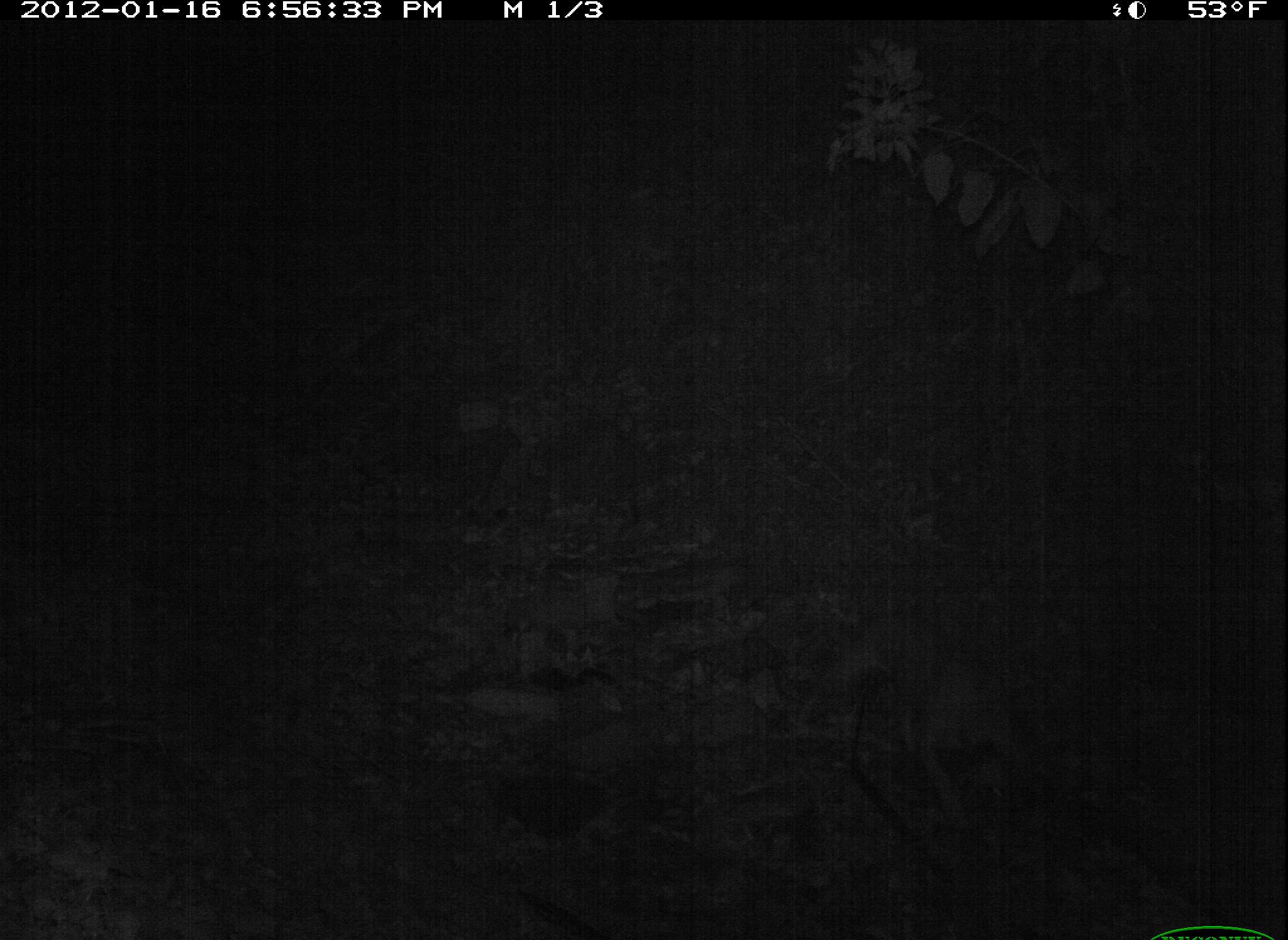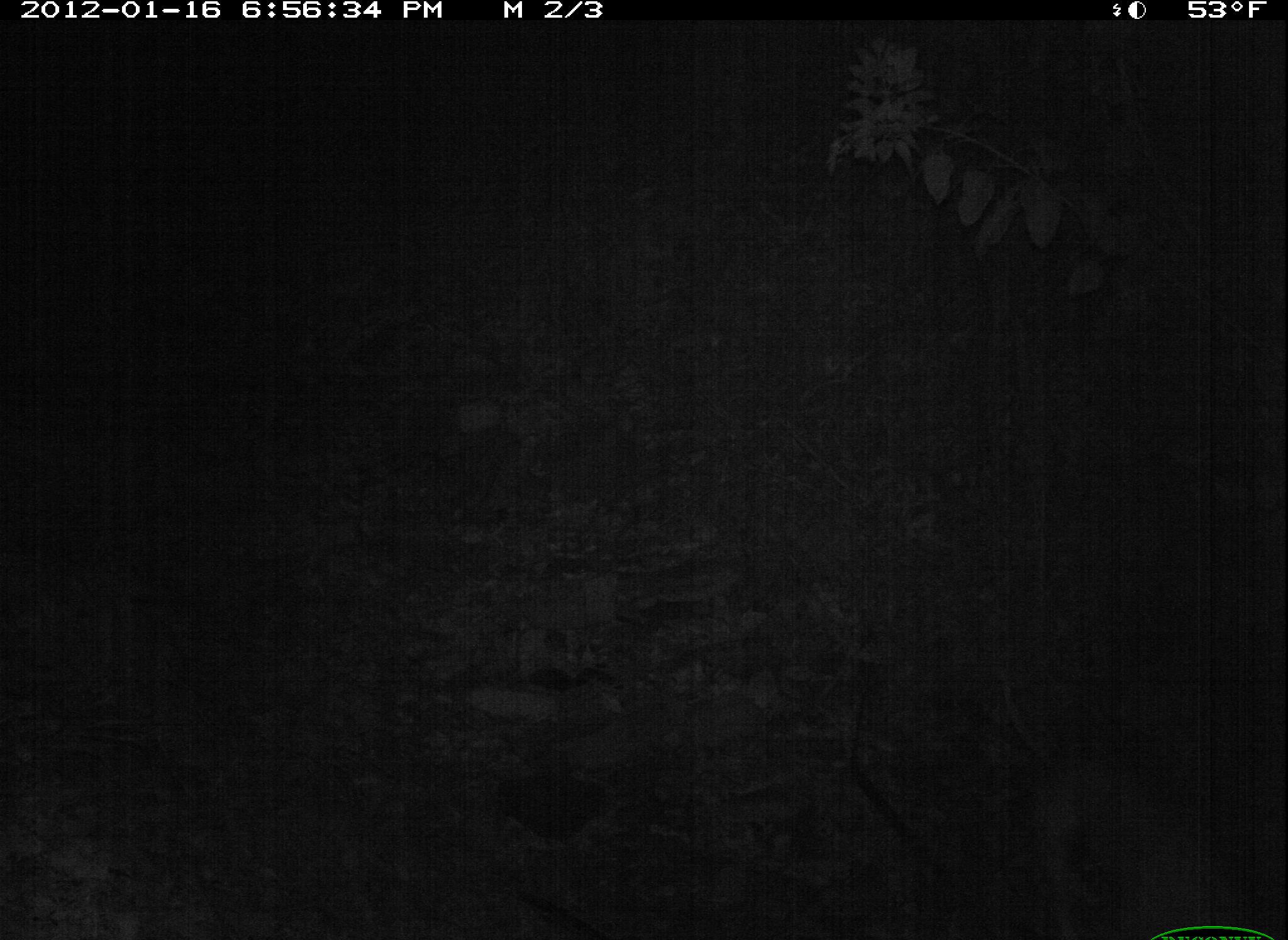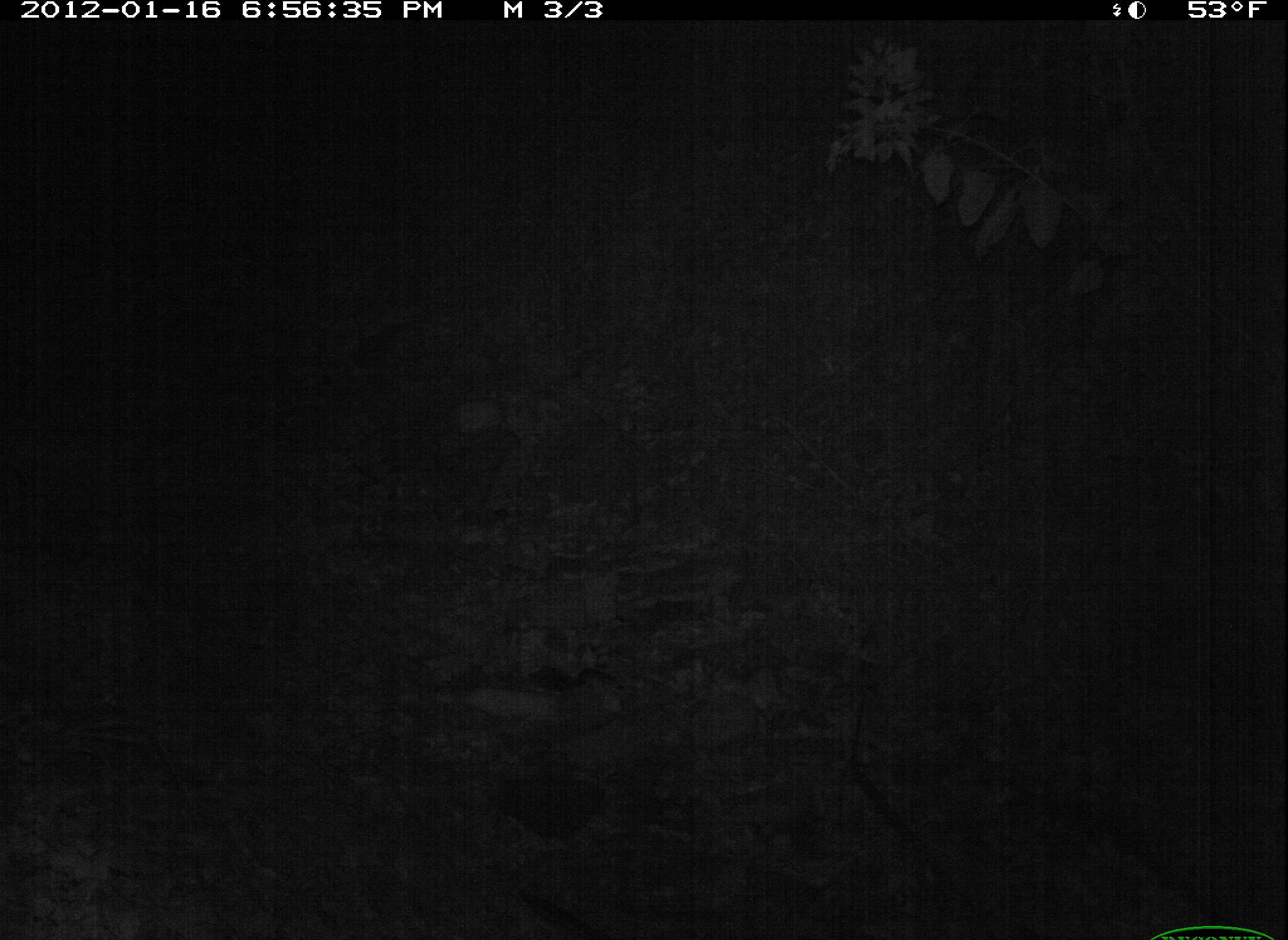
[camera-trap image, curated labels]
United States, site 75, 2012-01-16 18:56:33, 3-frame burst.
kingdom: Animalia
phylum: Chordata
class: Mammalia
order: Carnivora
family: Canidae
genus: Canis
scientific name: Canis familiaris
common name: domestic dog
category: dog